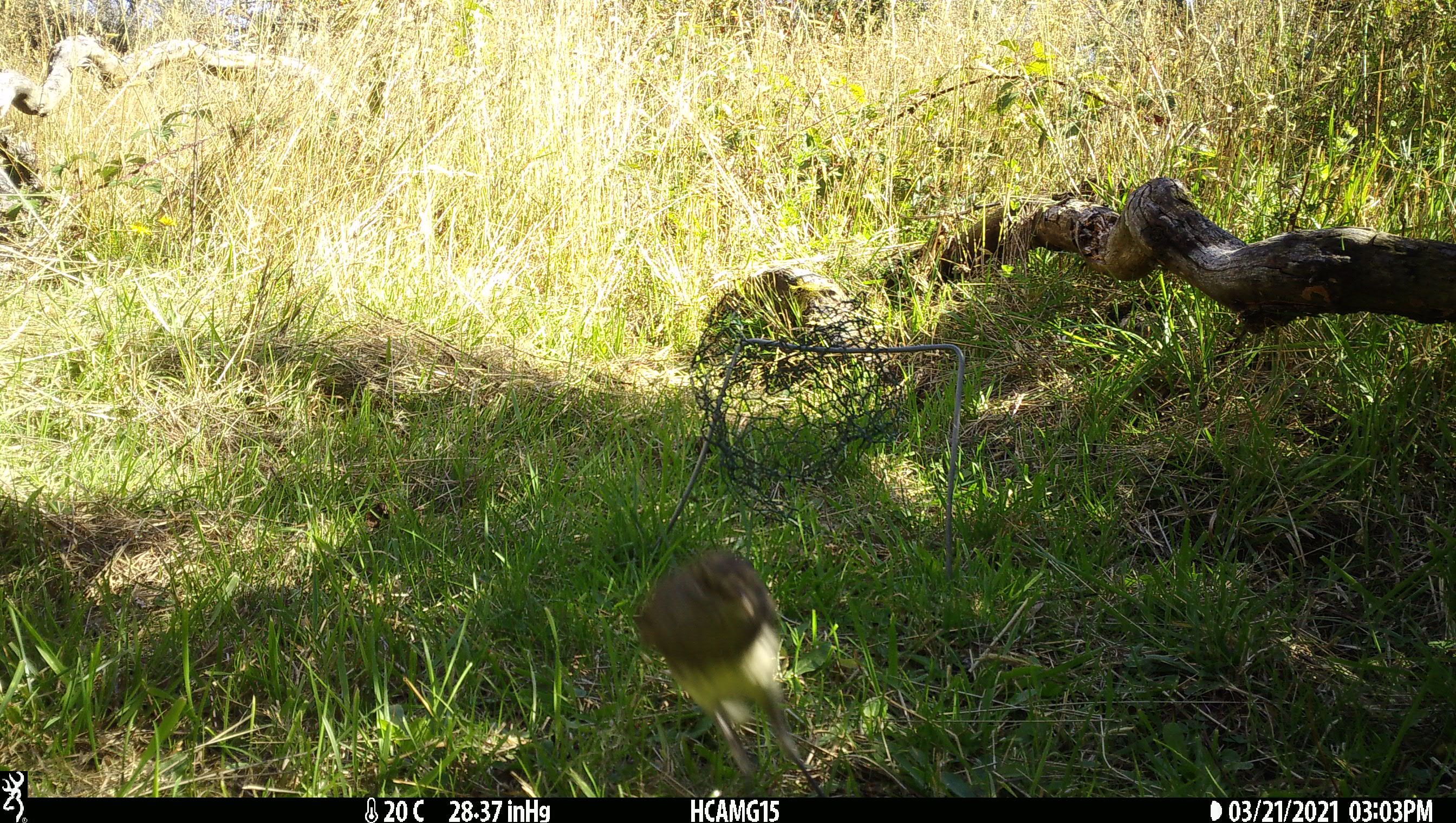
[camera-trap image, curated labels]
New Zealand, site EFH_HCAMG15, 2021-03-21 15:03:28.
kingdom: Animalia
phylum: Chordata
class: Aves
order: Passeriformes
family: Petroicidae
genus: Petroica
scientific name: Petroica australis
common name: new zealand robin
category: robin